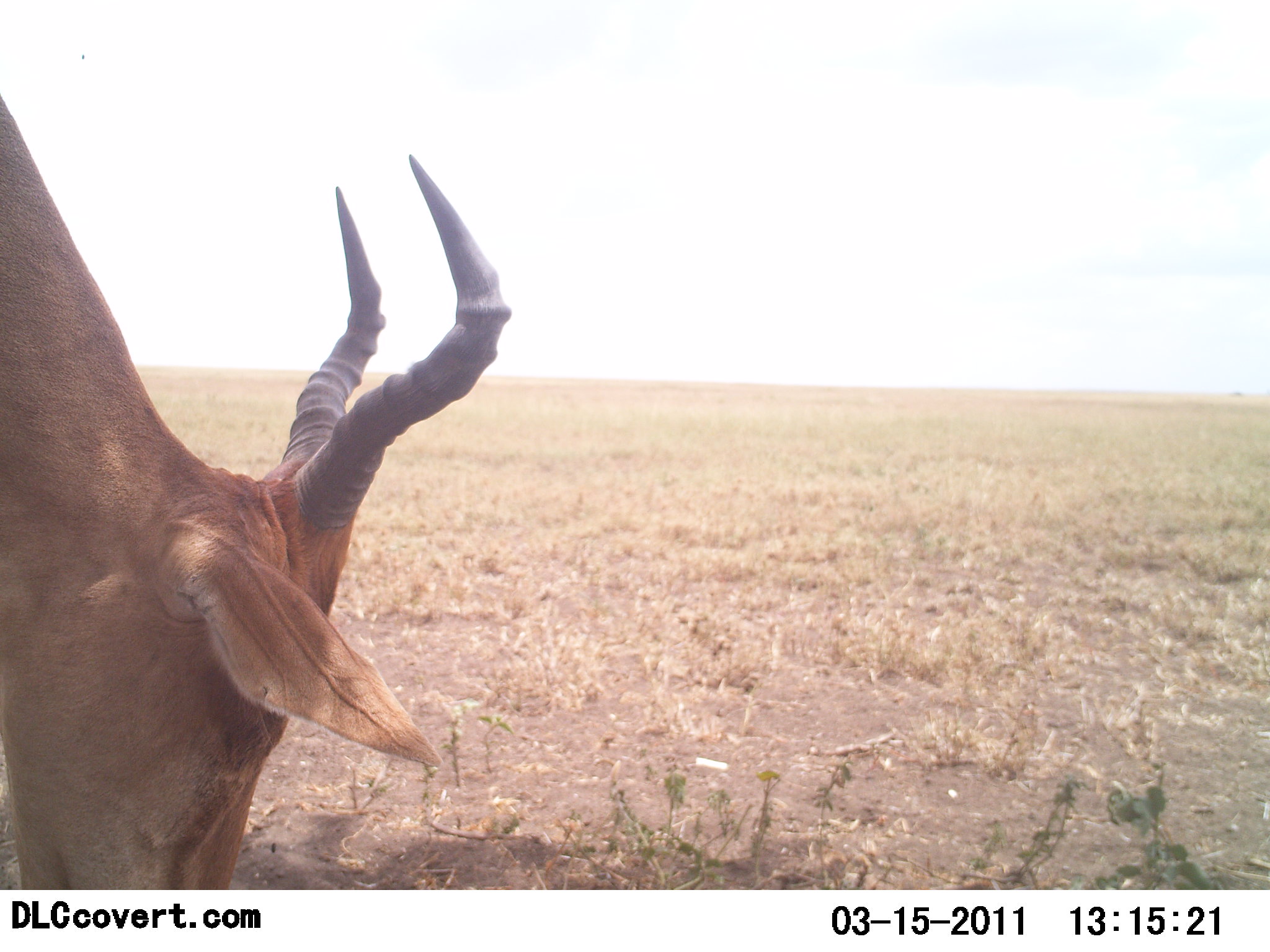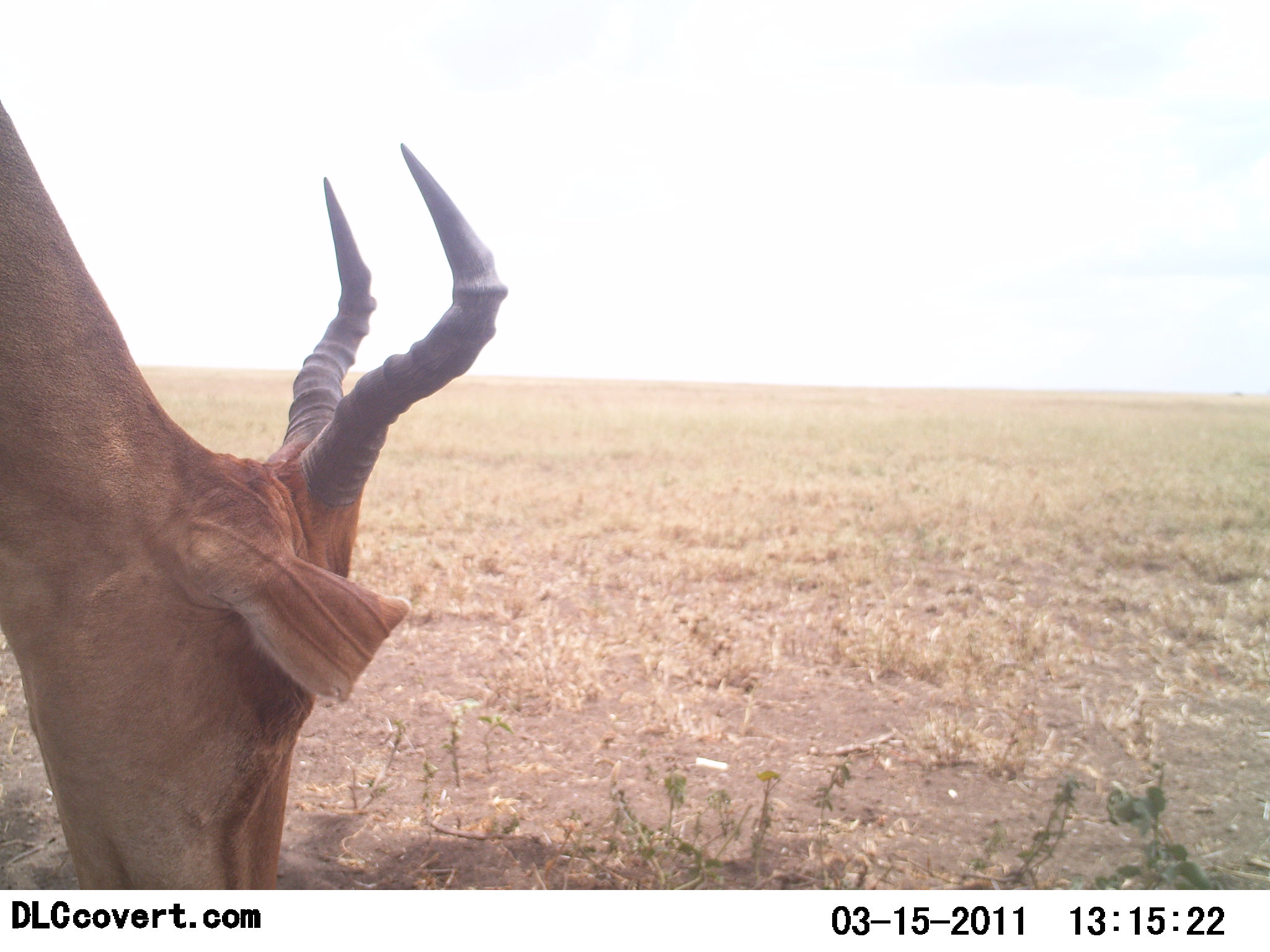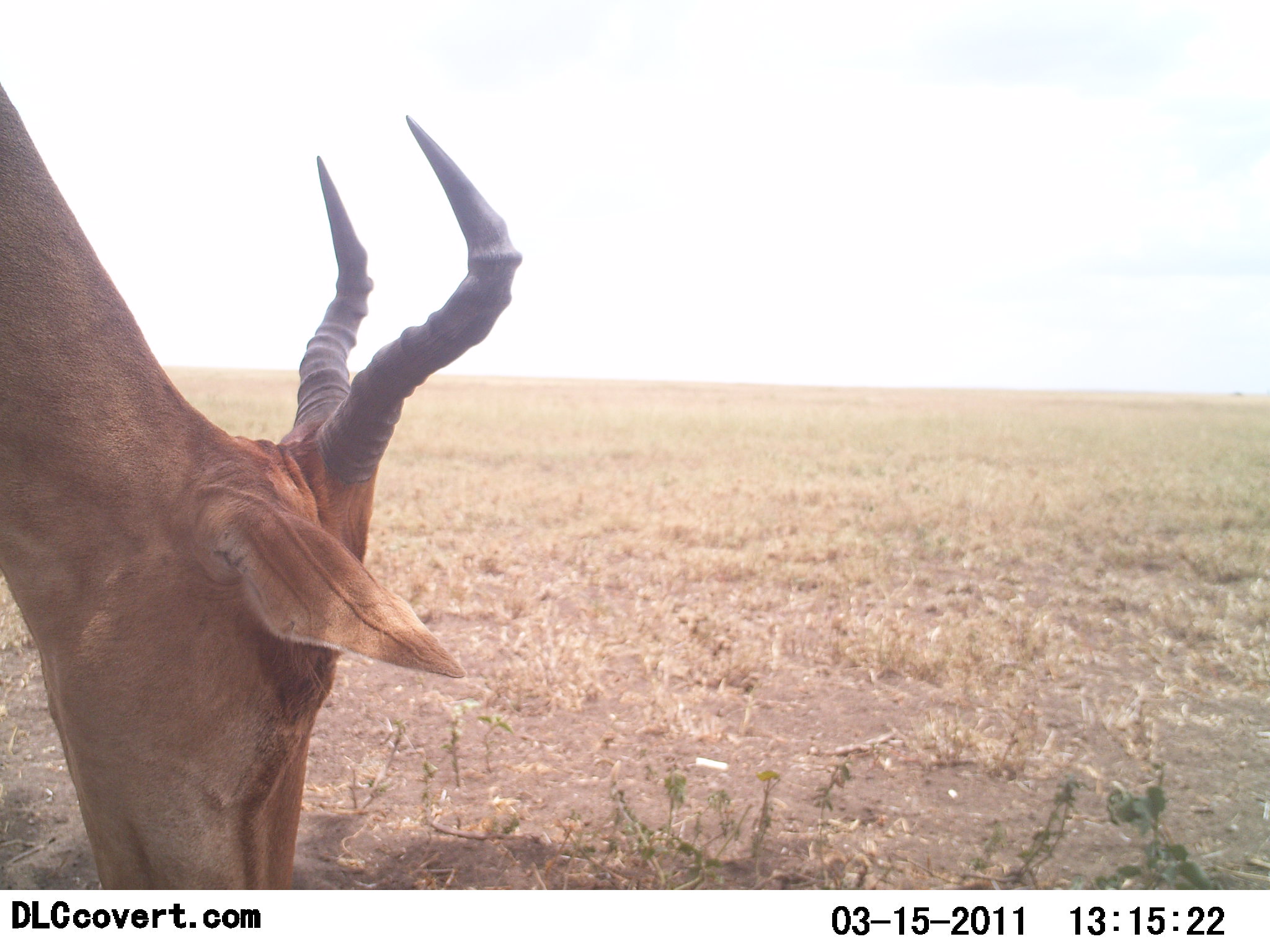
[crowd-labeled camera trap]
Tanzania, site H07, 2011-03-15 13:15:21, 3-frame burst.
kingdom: Animalia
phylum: Chordata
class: Mammalia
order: Artiodactyla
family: Bovidae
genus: Alcelaphus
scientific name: Alcelaphus buselaphus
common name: hartebeest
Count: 1.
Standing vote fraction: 18%.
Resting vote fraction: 0%.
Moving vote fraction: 0%.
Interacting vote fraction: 0%.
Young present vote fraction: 0%.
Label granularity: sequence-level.